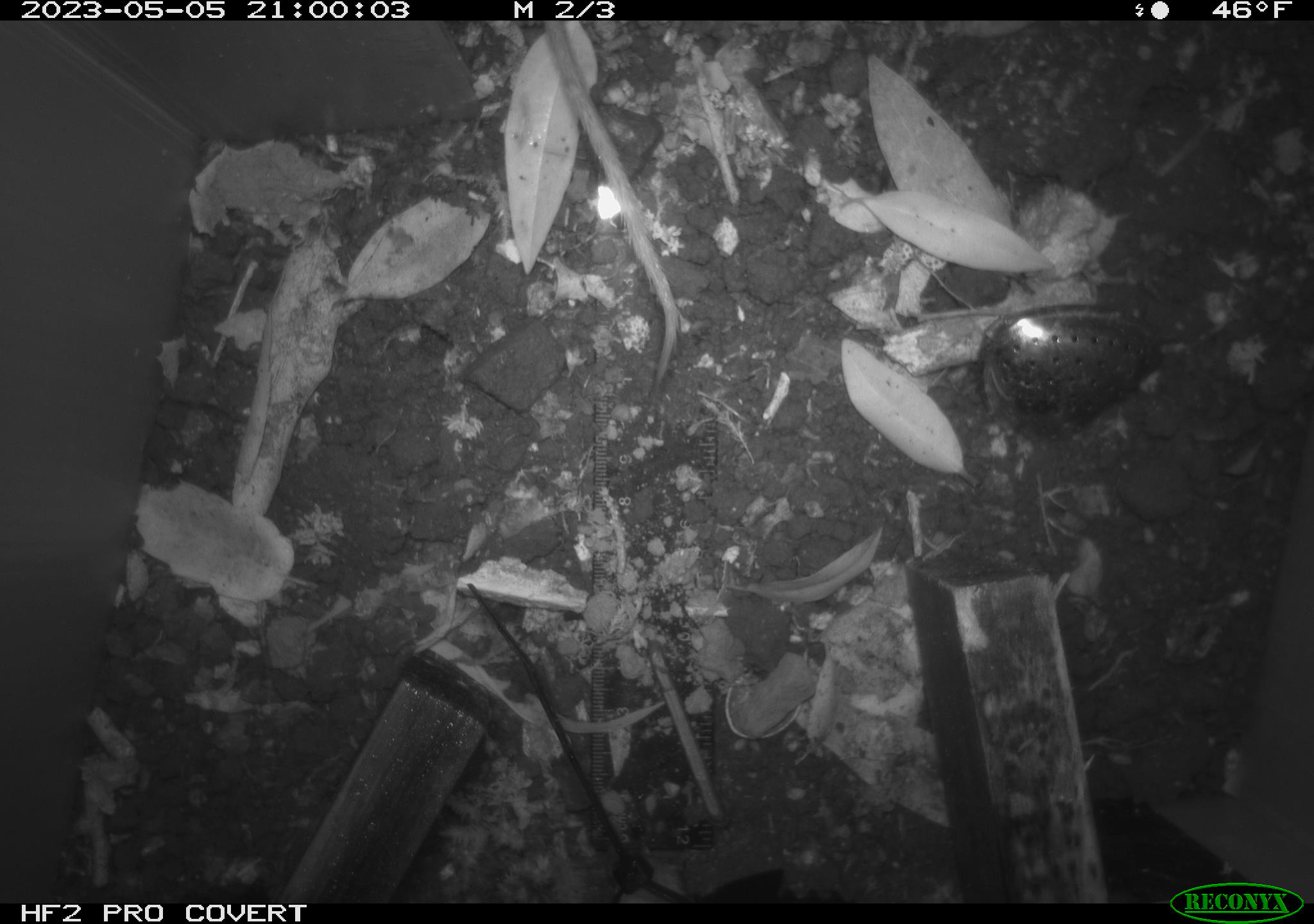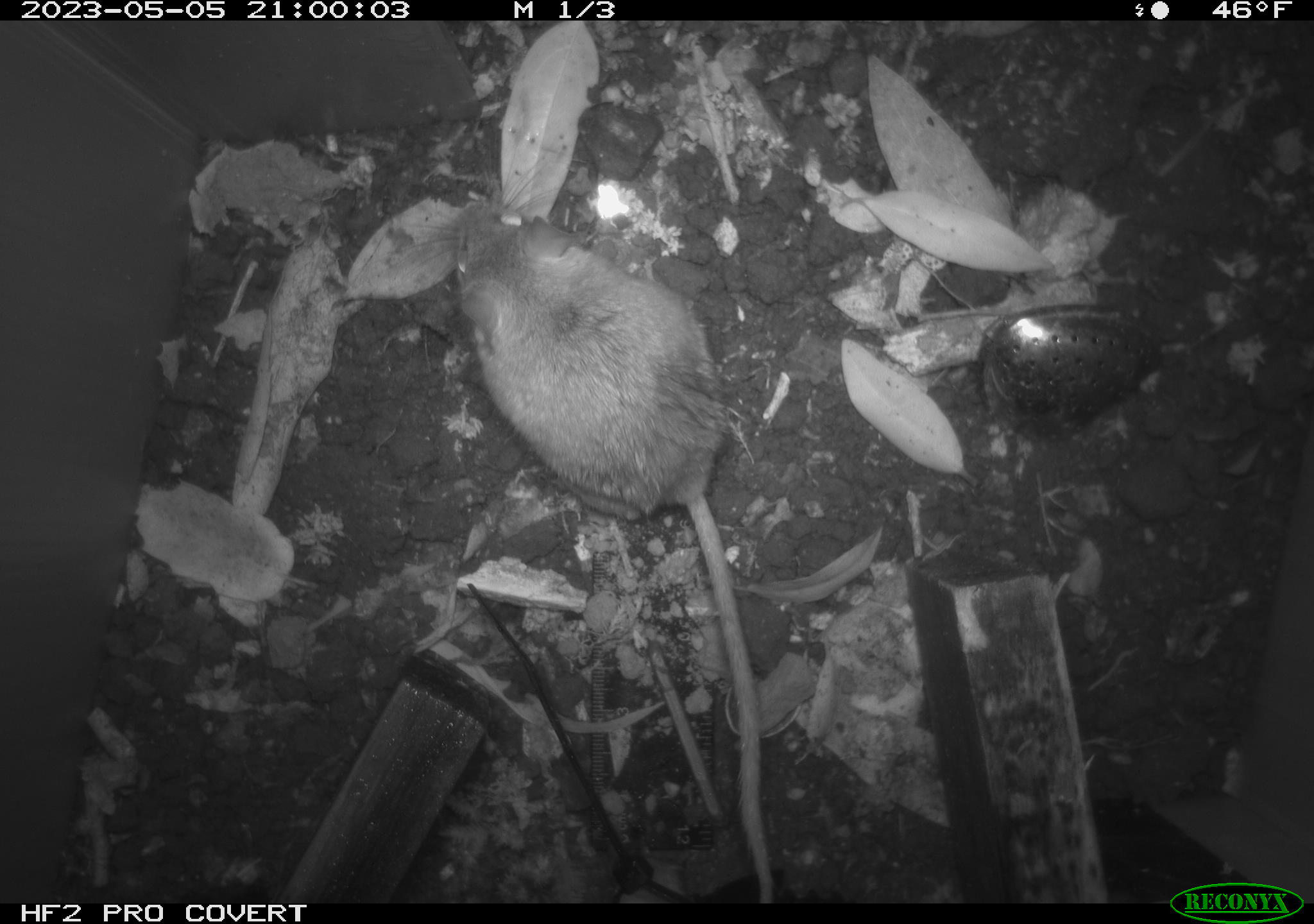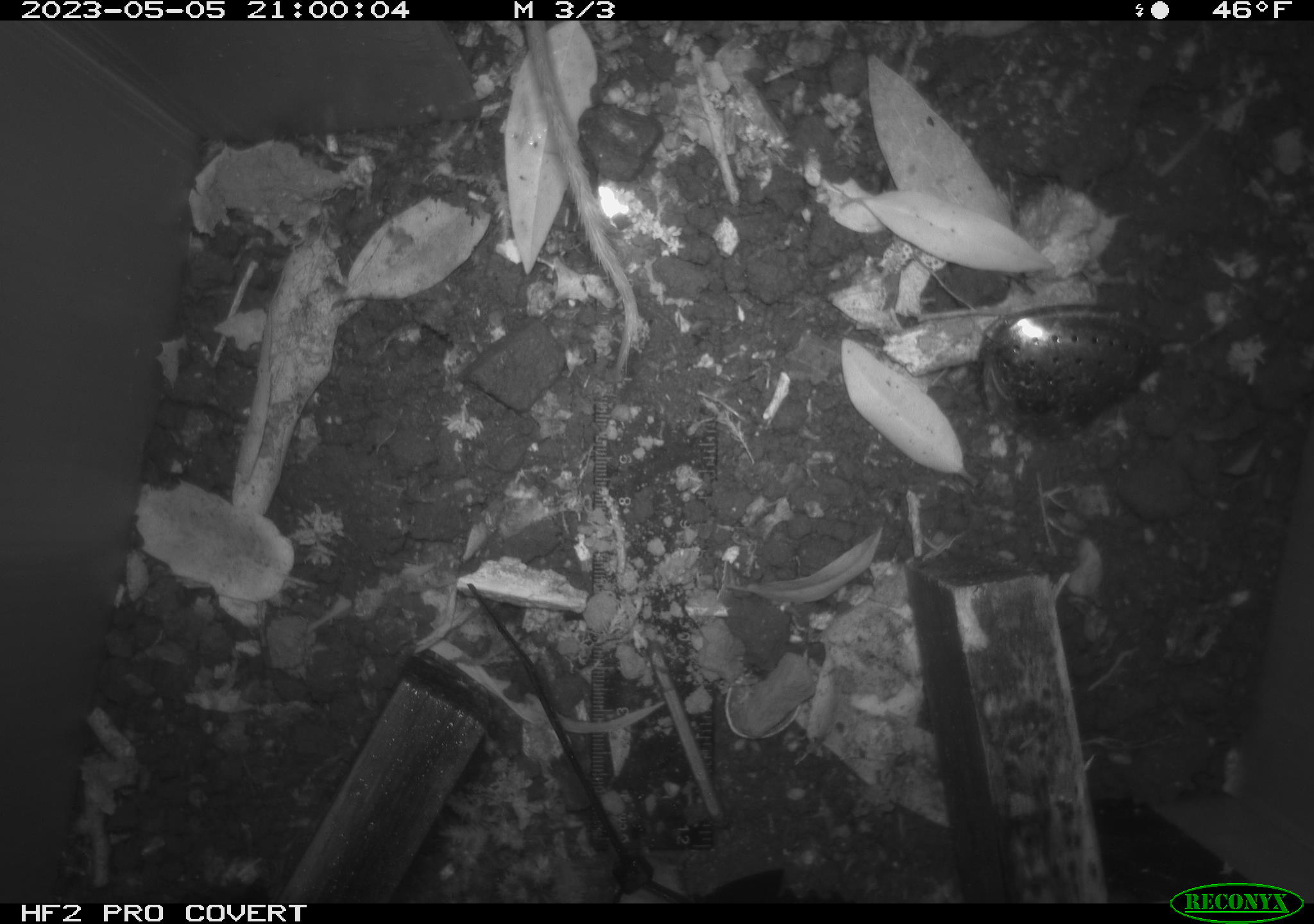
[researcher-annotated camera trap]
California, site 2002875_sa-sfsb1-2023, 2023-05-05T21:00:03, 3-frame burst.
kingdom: Animalia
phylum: Chordata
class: Mammalia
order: Rodentia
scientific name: Rodentia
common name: mouse species